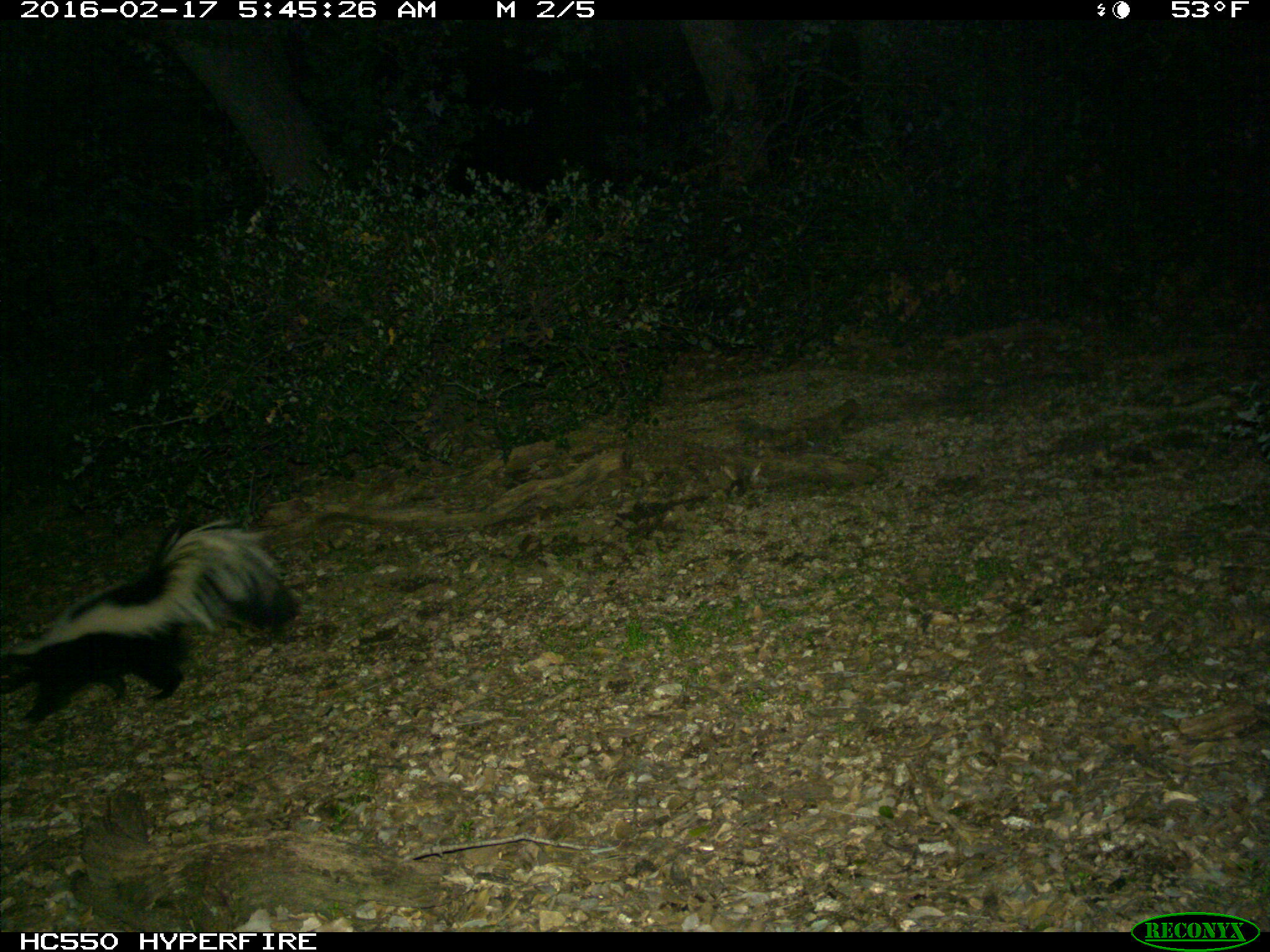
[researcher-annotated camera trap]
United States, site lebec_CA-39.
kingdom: Animalia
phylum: Chordata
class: Mammalia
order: Carnivora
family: Mephitidae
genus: Mephitis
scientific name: Mephitis mephitis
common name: striped skunk